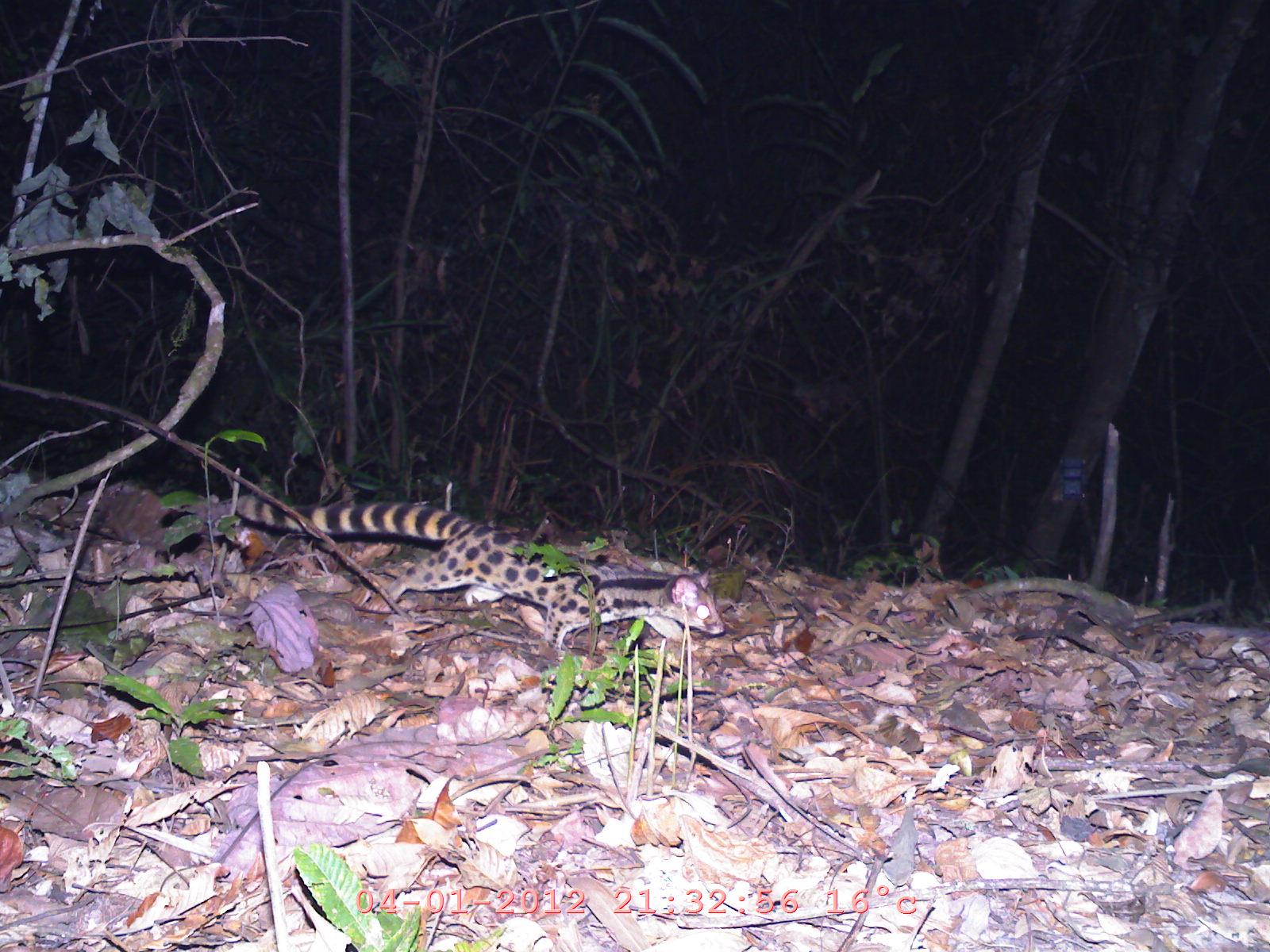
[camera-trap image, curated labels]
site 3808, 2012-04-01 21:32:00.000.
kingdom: Animalia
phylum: Chordata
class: Mammalia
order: Carnivora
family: Prionodontidae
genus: Prionodon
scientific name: Prionodon pardicolor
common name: spotted linsang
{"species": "Prionodon pardicolor (spotted linsang)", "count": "1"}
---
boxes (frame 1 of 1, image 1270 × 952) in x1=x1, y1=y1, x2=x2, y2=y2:
prionodon pardicolor: x1=233, y1=492, x2=726, y2=658